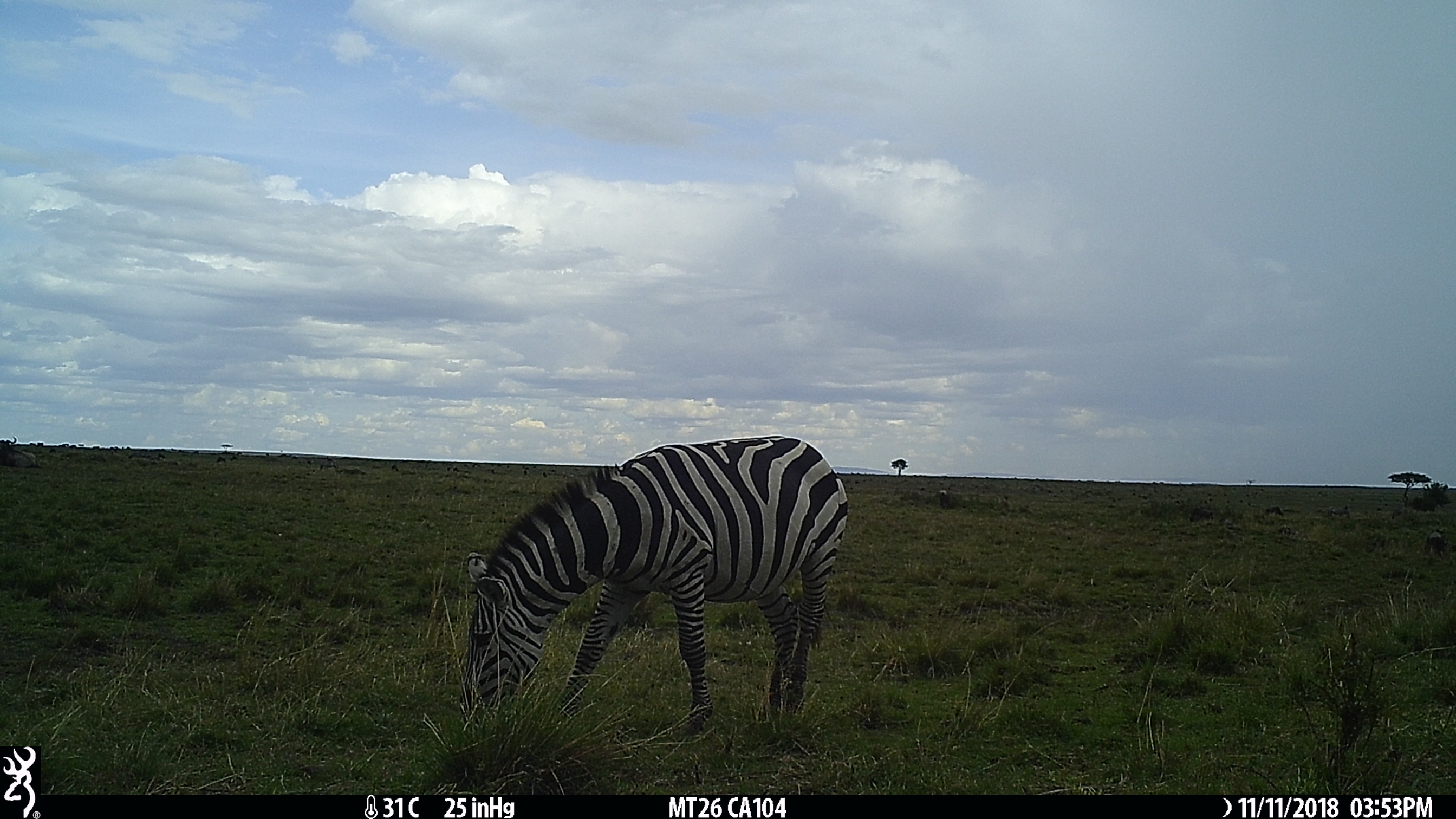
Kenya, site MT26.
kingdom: Animalia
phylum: Chordata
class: Mammalia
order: Artiodactyla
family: Bovidae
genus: Connochaetes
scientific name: Connochaetes taurinus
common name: blue wildebeest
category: wildebeest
Wildebeest (blue wildebeest) (Connochaetes taurinus).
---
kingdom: Animalia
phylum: Chordata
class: Mammalia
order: Perissodactyla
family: Equidae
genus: Equus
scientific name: Equus quagga burchellii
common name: burchell's zebra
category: zebra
Zebra (burchell's zebra) (Equus quagga burchellii).